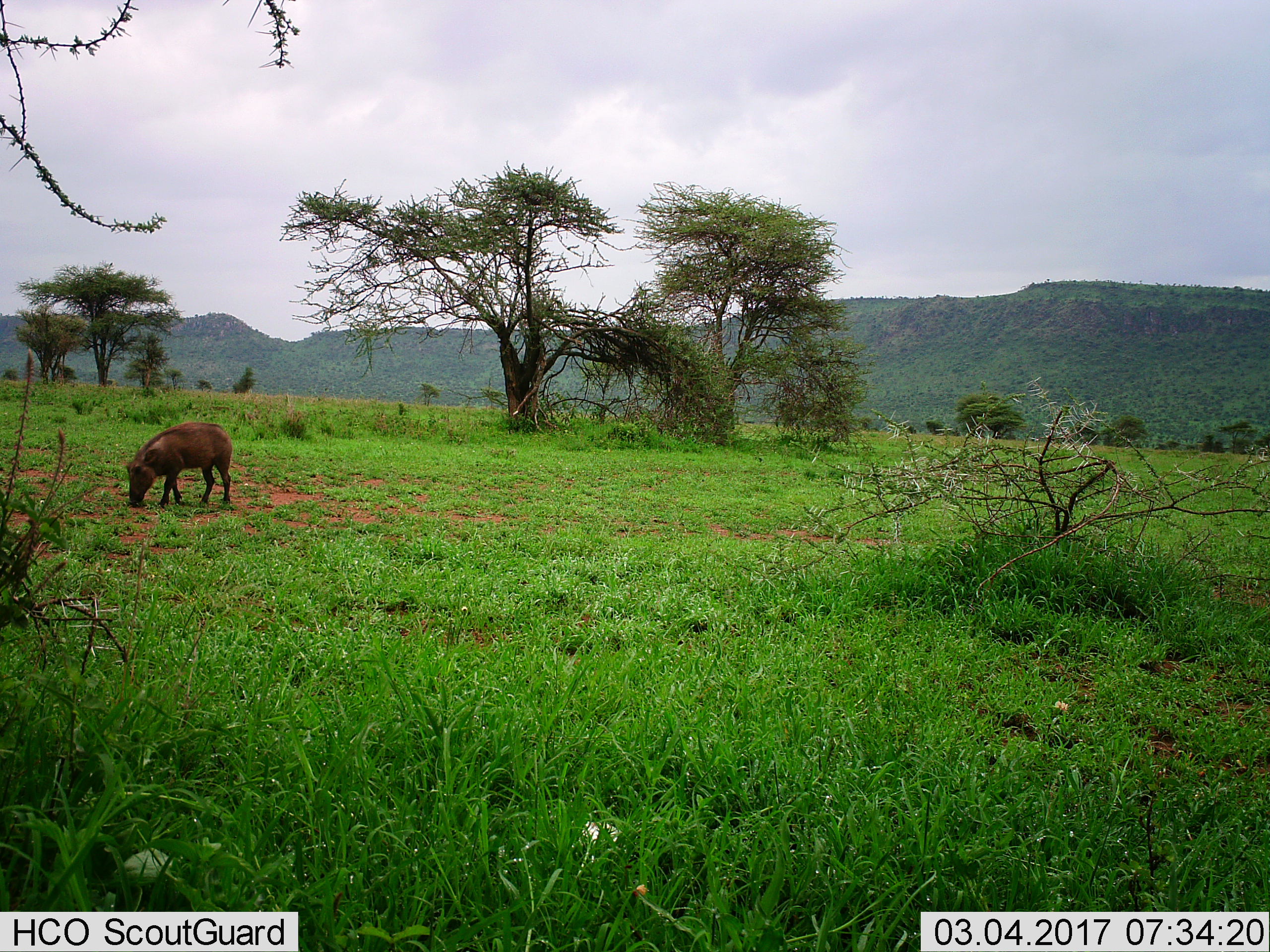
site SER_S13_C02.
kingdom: Animalia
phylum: Chordata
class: Mammalia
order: Artiodactyla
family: Suidae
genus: Phacochoerus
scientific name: Phacochoerus africanus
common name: warthog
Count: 1.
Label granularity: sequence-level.